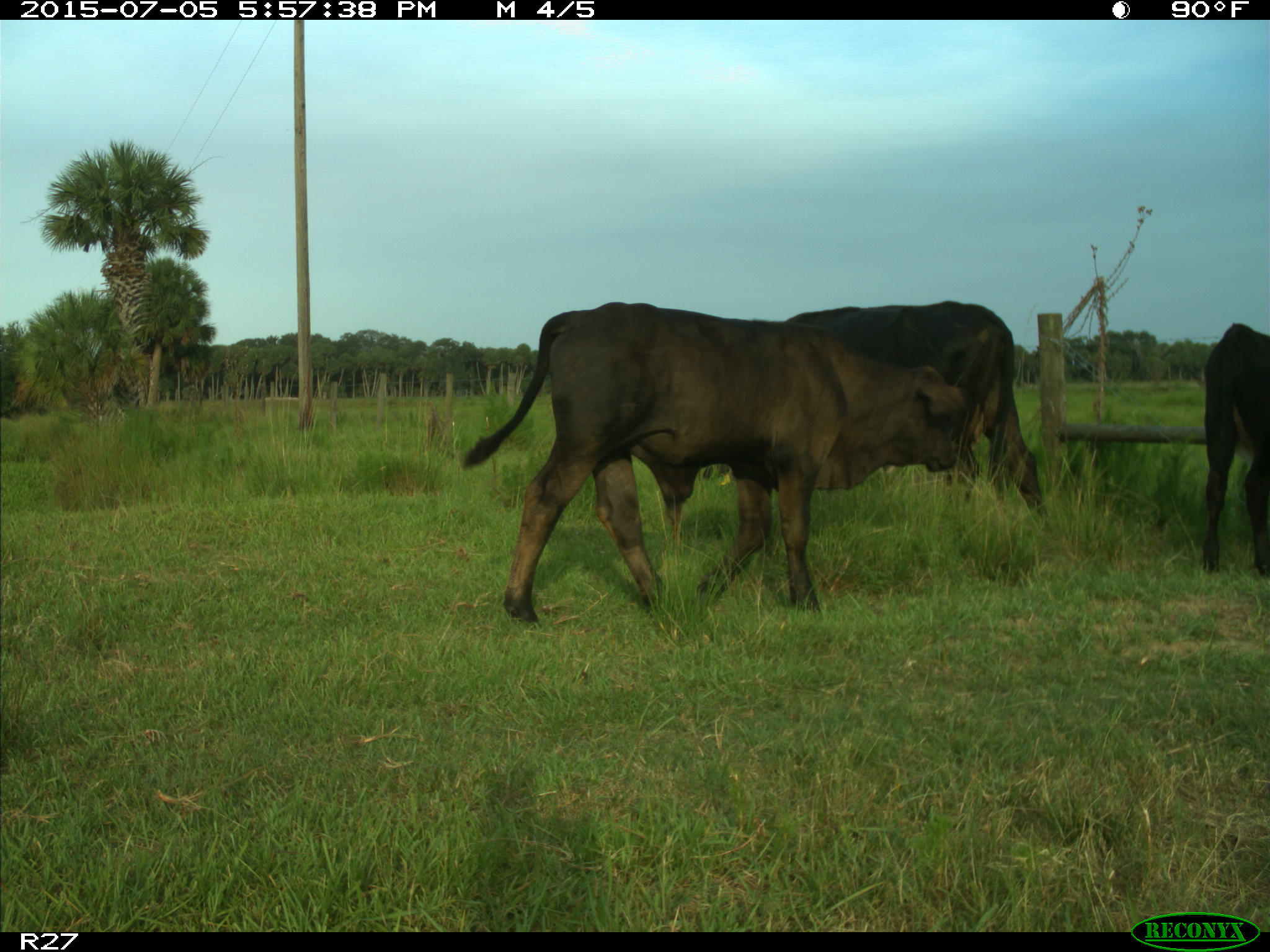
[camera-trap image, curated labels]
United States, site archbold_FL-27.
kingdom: Animalia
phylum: Chordata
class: Mammalia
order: Artiodactyla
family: Bovidae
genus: Bos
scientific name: Bos taurus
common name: domestic cow